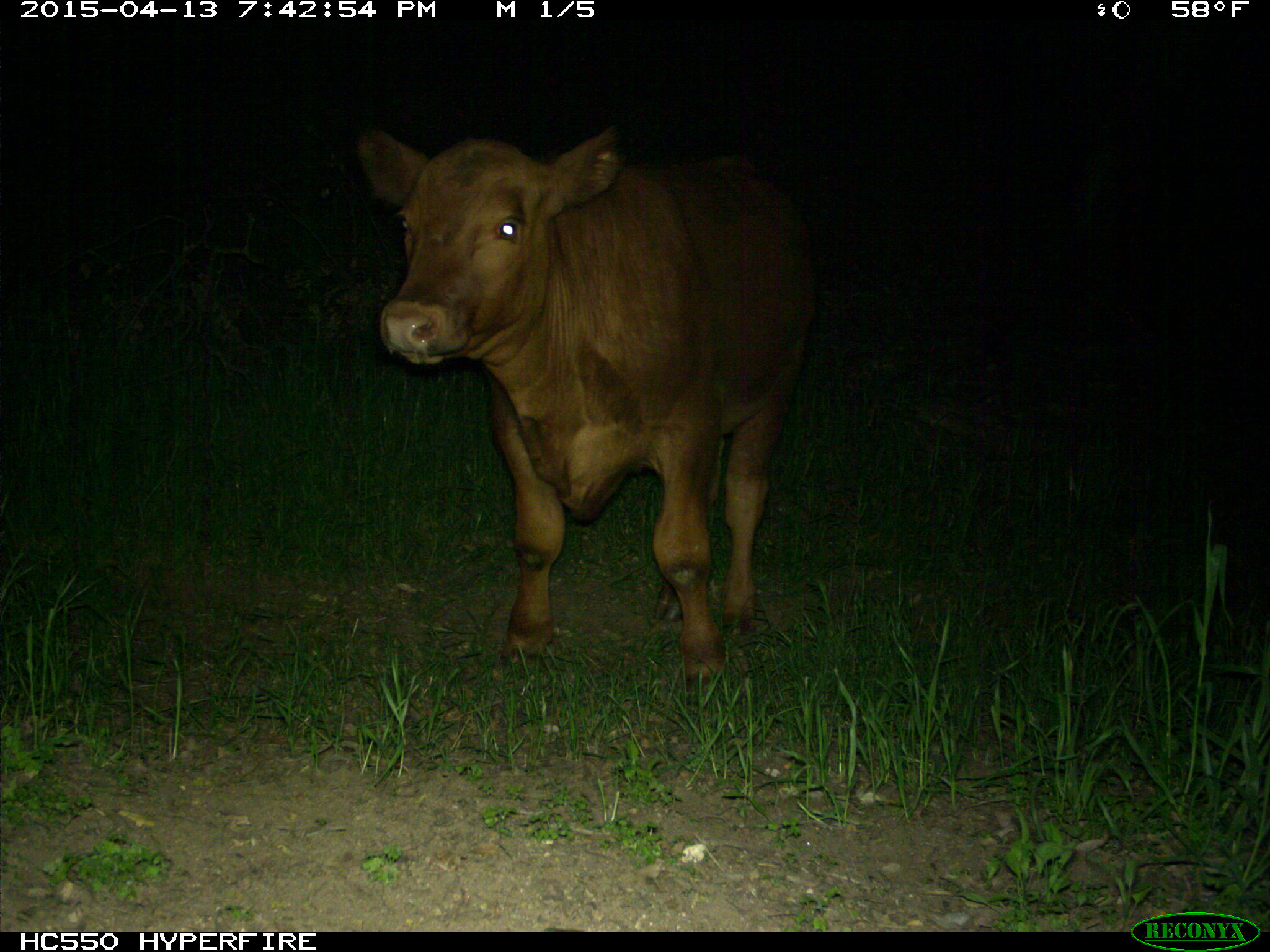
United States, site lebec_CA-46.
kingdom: Animalia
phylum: Chordata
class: Mammalia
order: Artiodactyla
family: Bovidae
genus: Bos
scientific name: Bos taurus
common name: domestic cow